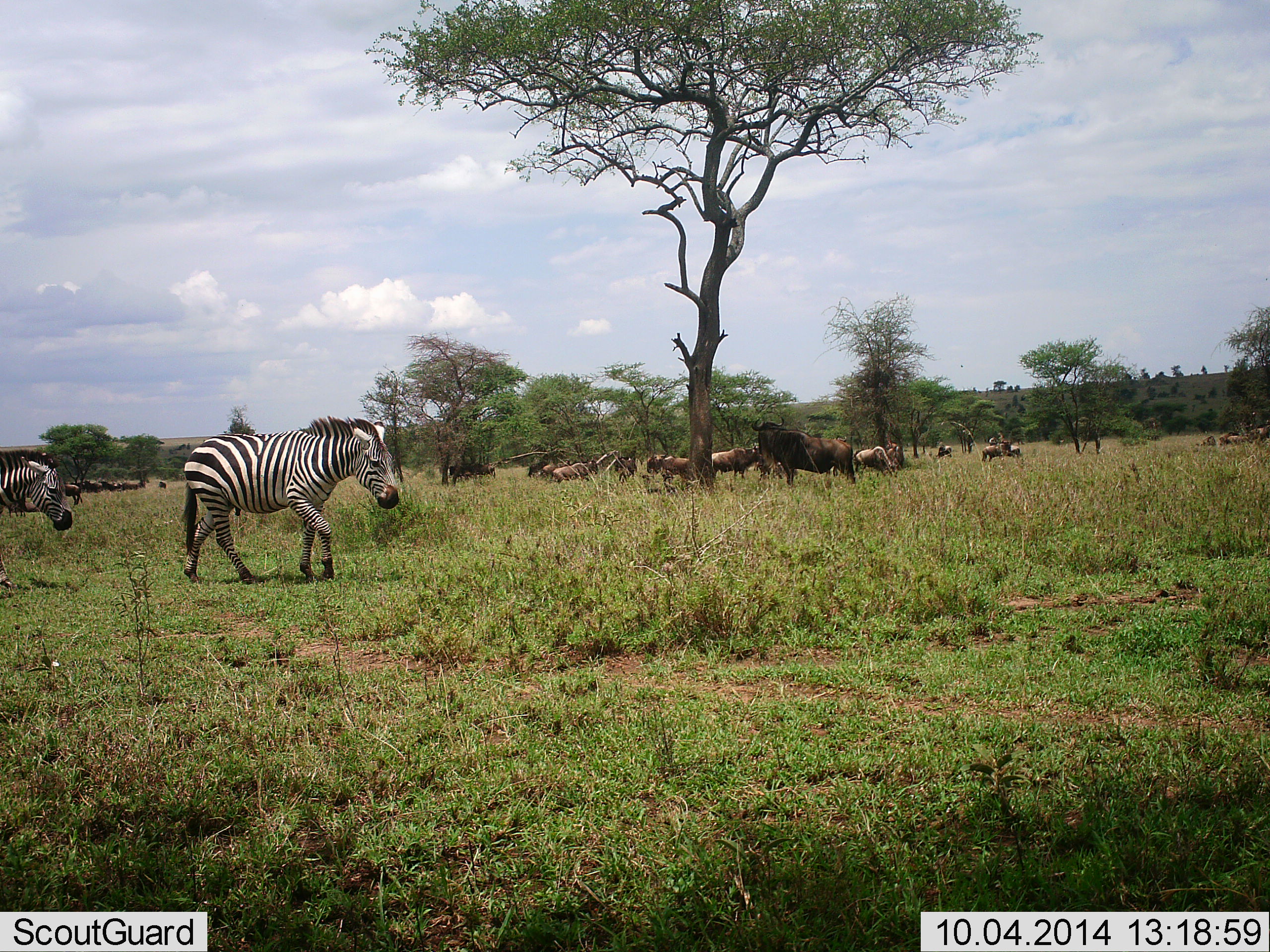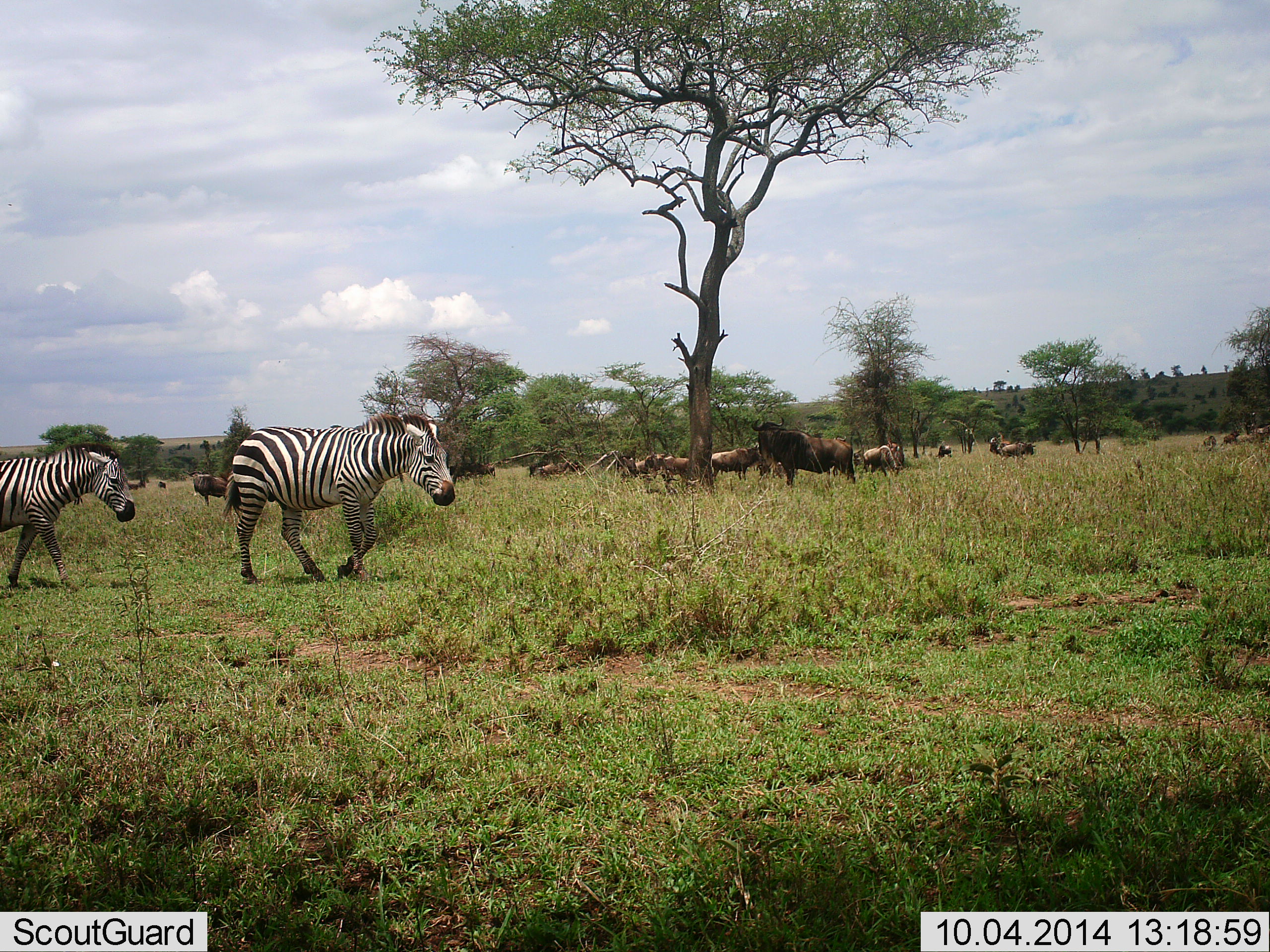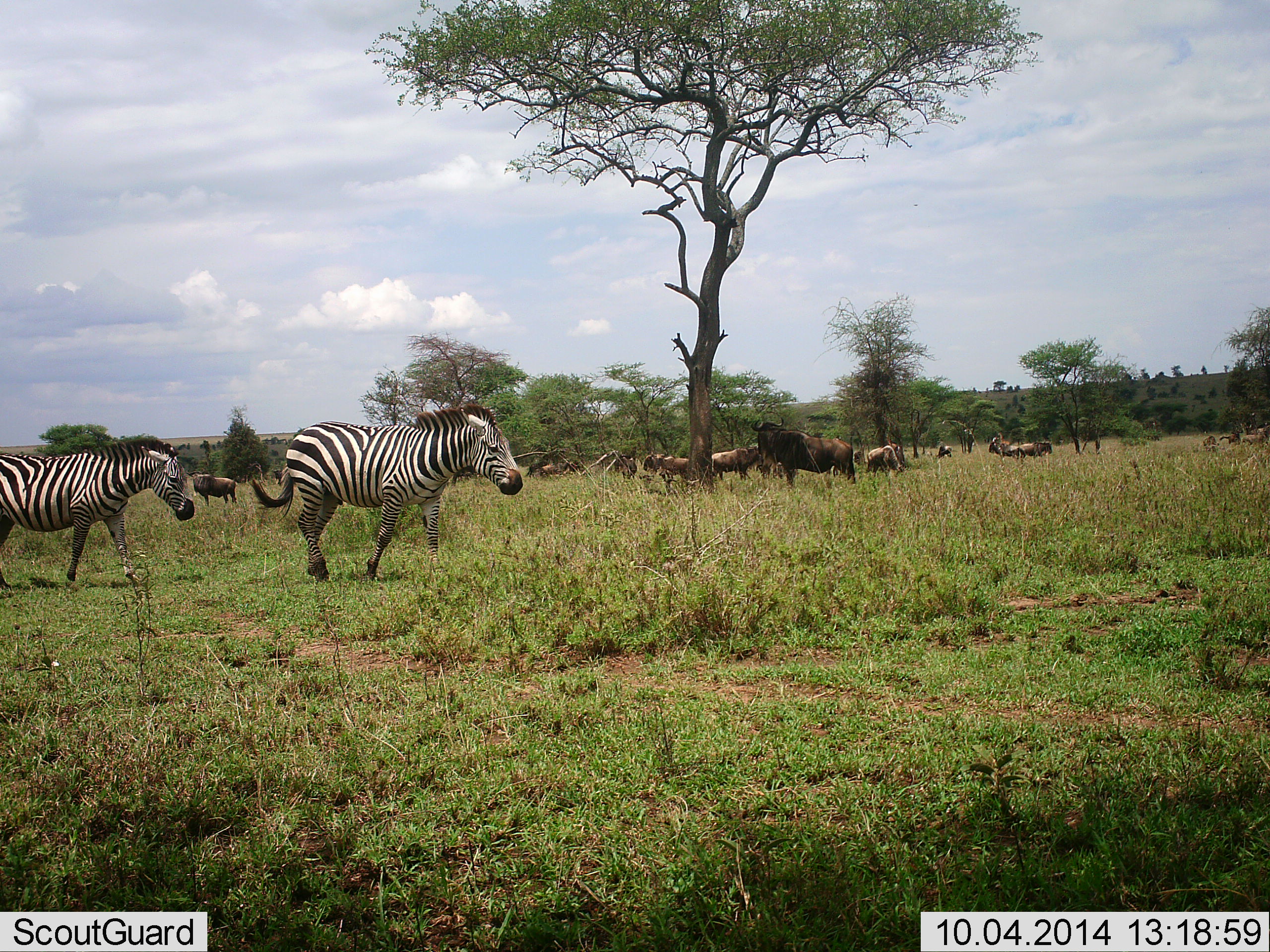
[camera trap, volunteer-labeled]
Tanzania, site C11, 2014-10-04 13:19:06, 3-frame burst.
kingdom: Animalia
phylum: Chordata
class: Mammalia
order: Artiodactyla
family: Bovidae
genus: Connochaetes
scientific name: Connochaetes taurinus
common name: blue wildebeest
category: wildebeest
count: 11-50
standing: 80%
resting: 20%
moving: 50%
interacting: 0%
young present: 0%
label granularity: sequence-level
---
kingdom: Animalia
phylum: Chordata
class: Mammalia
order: Perissodactyla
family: Equidae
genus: Equus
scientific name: Equus quagga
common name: plains zebra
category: zebra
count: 2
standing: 7%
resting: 7%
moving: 86%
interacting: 0%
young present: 0%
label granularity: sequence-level